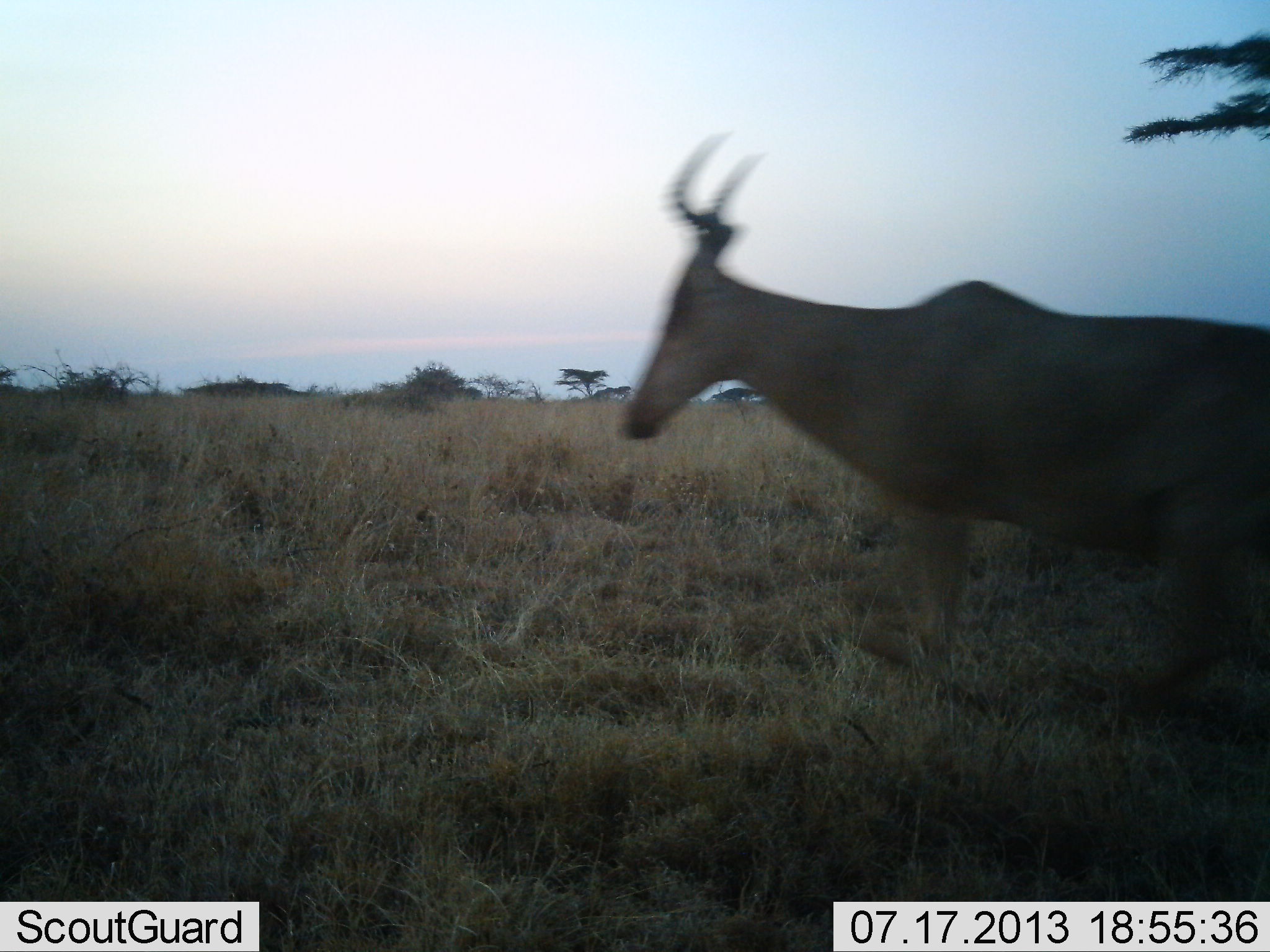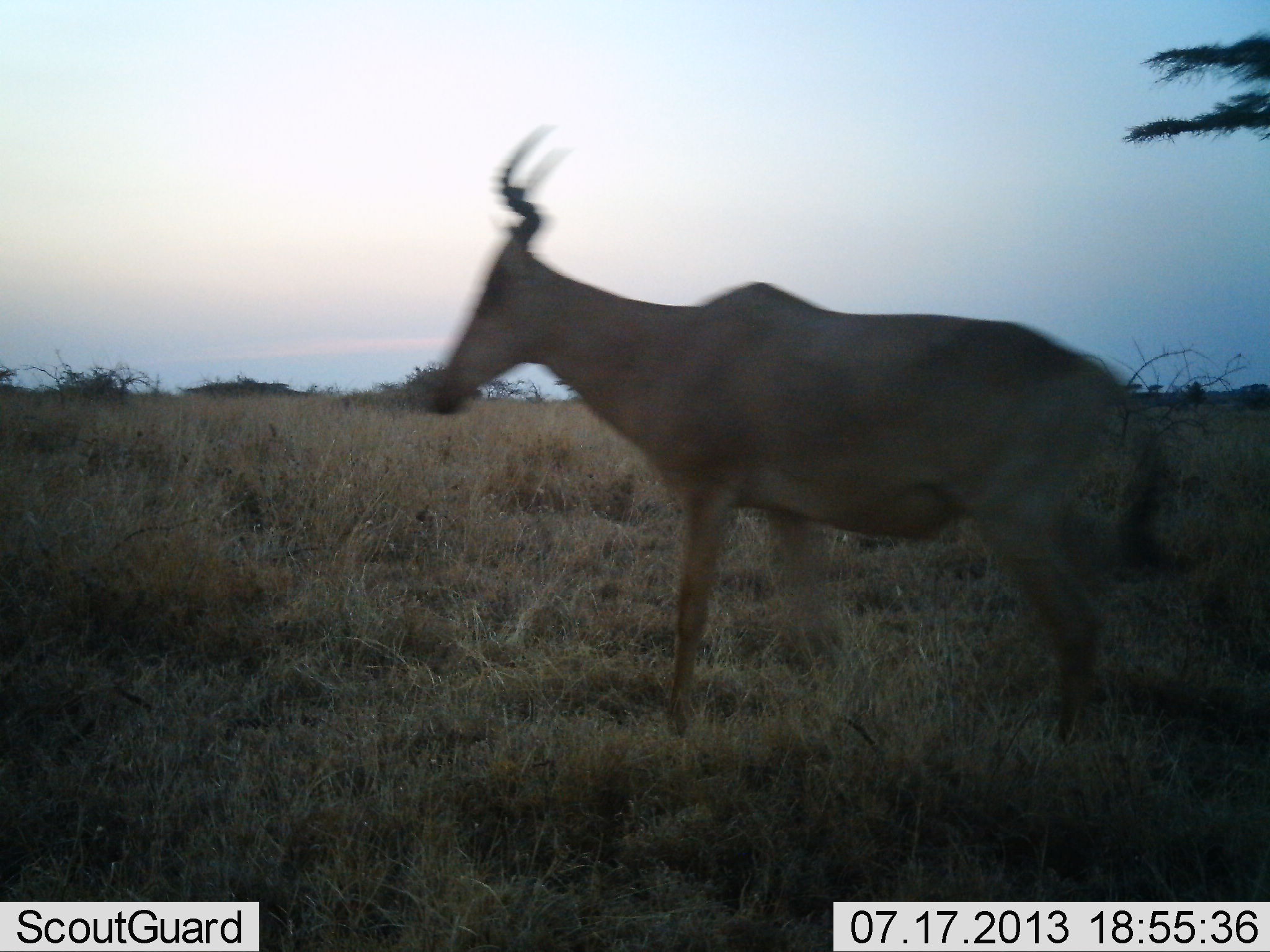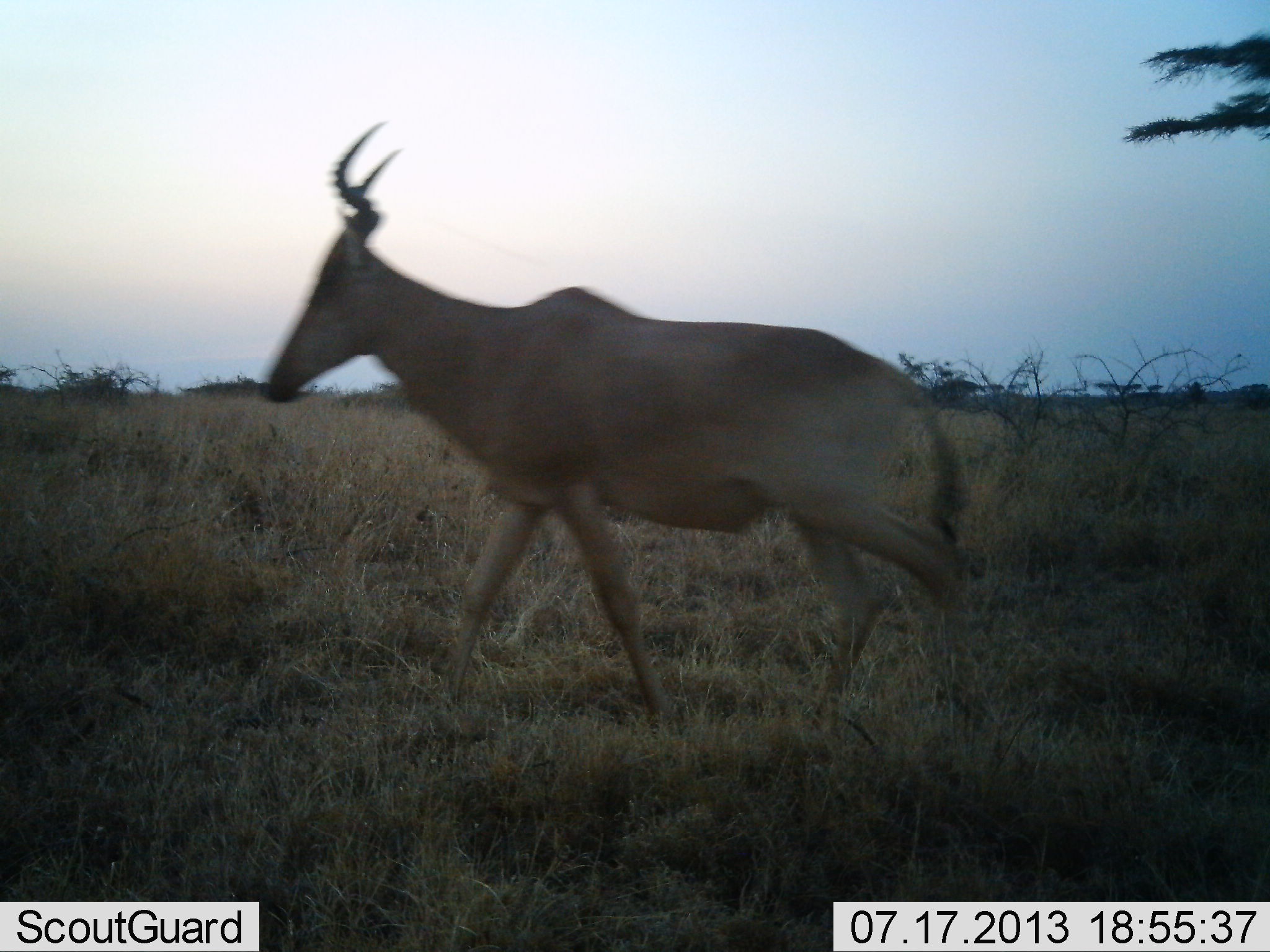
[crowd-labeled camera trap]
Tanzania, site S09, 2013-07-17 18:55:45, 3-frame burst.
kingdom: Animalia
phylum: Chordata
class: Mammalia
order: Artiodactyla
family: Bovidae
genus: Alcelaphus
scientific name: Alcelaphus buselaphus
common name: hartebeest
Hartebeest (Alcelaphus buselaphus), count 1. Behavior (volunteer vote fractions): standing 0%, resting 0%, moving 100%, interacting 0%. Young present (vote fraction): 0%. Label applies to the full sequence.